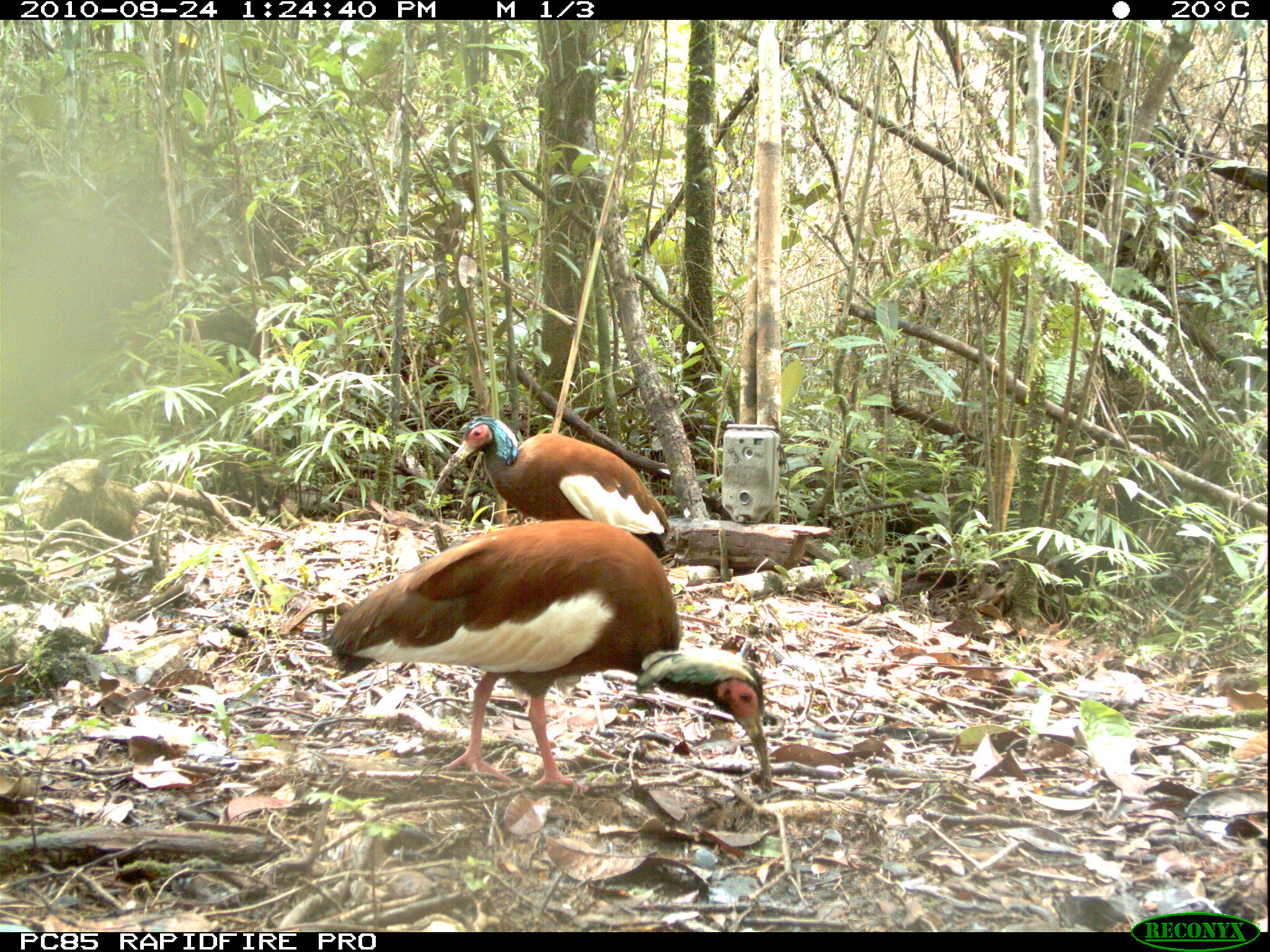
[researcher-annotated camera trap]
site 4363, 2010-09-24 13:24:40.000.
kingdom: Animalia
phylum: Chordata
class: Aves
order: Pelecaniformes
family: Threskiornithidae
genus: Lophotibis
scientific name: Lophotibis cristata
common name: madagascar ibis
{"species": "Lophotibis cristata (madagascar ibis)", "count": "1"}